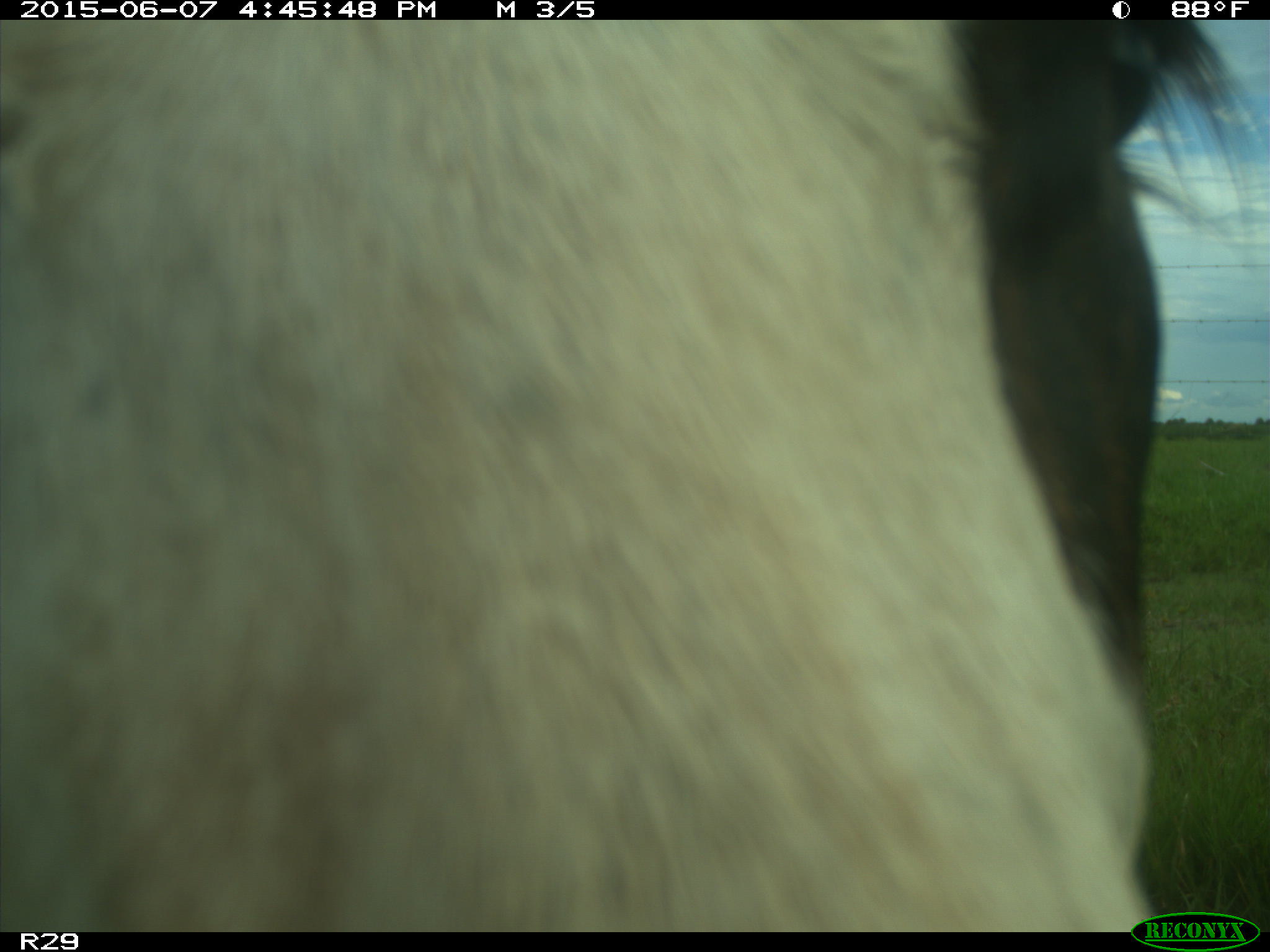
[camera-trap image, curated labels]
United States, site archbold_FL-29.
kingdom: Animalia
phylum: Chordata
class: Mammalia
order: Artiodactyla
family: Bovidae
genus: Bos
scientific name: Bos taurus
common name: domestic cow